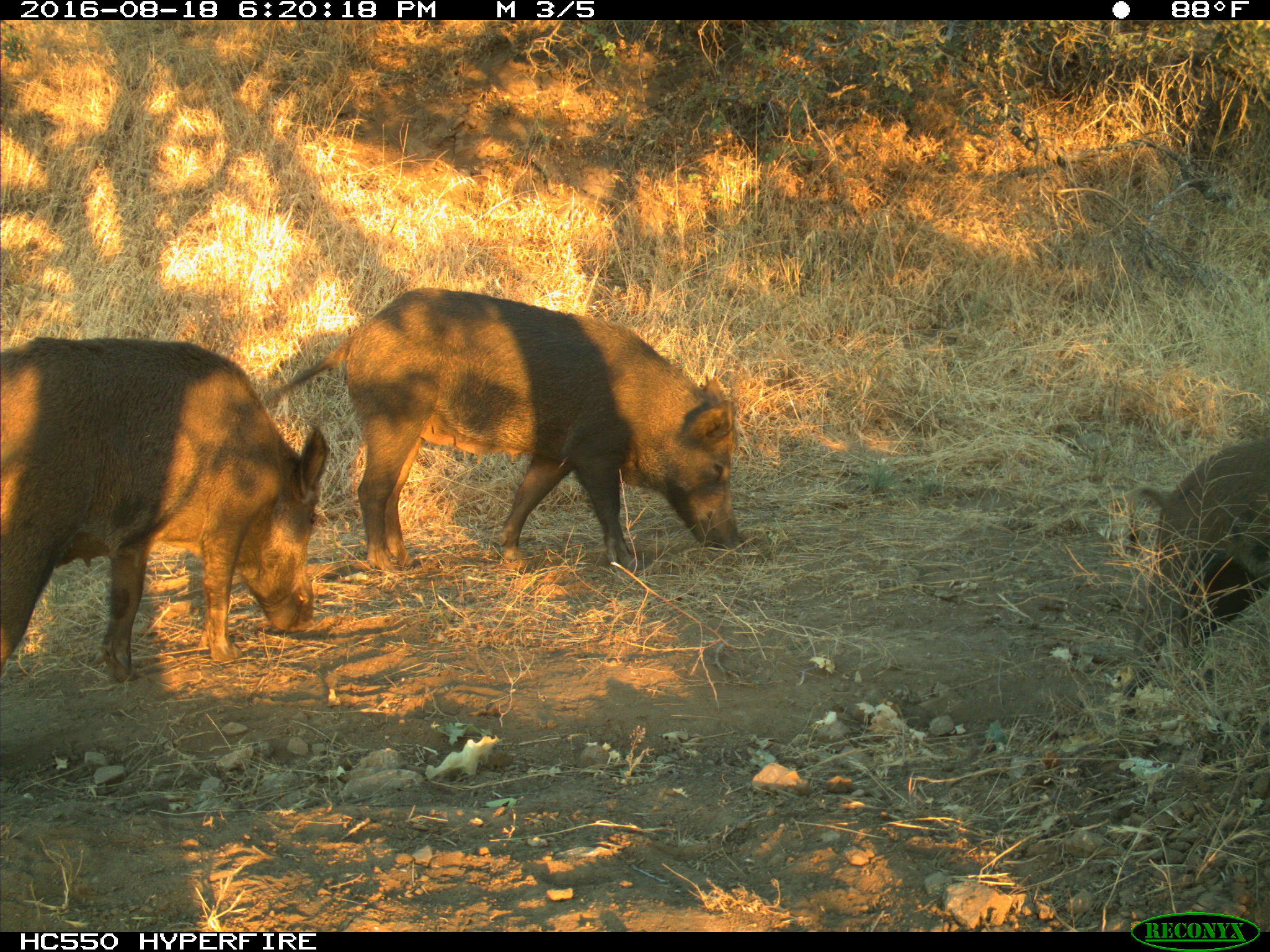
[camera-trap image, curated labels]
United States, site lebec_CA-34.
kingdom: Animalia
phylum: Chordata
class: Mammalia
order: Artiodactyla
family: Suidae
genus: Sus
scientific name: Sus scrofa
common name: wild boar